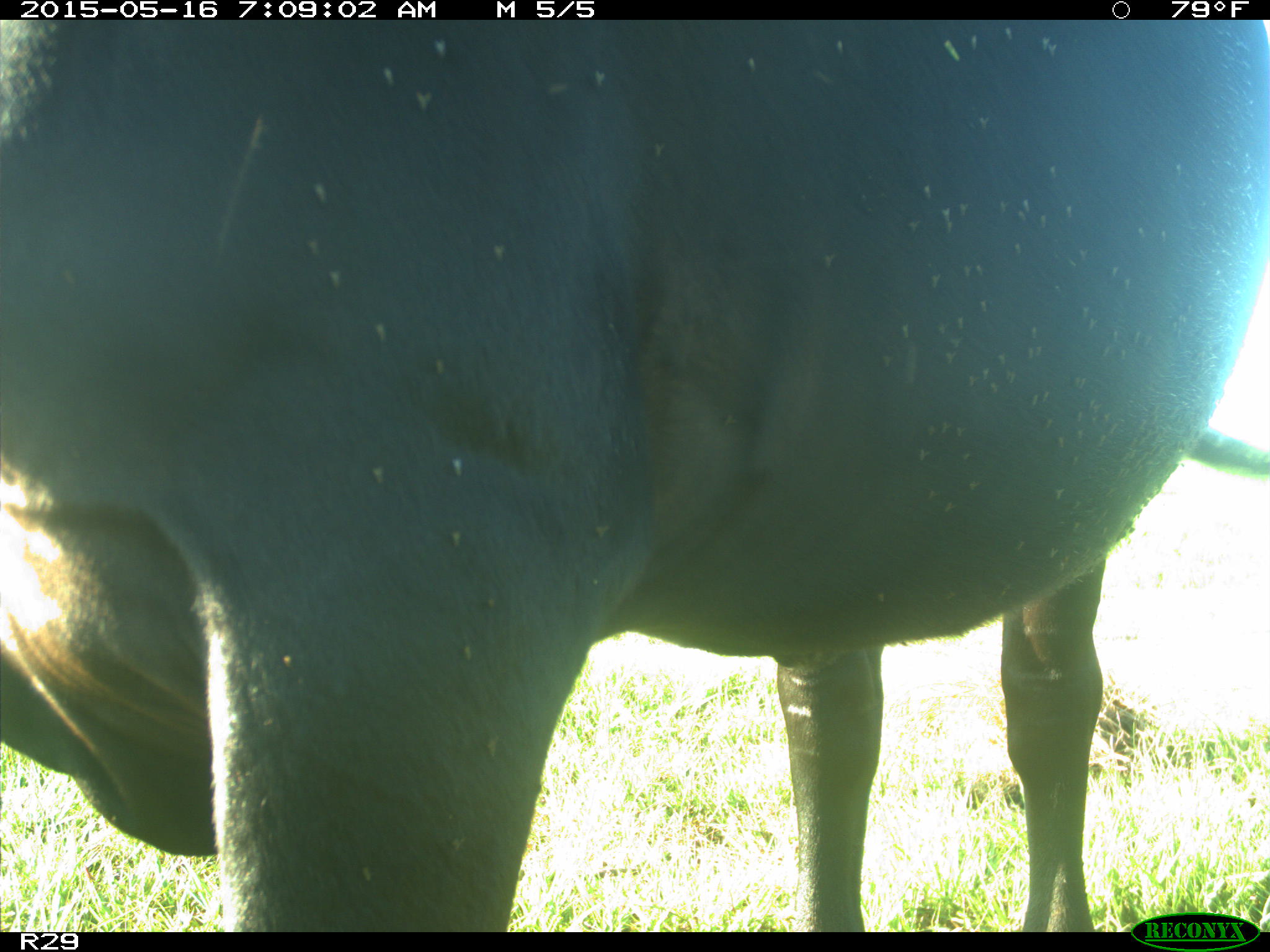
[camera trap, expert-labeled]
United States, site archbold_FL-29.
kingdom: Animalia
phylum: Chordata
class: Mammalia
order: Artiodactyla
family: Bovidae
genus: Bos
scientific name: Bos taurus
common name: domestic cow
Bos taurus (domestic cow).